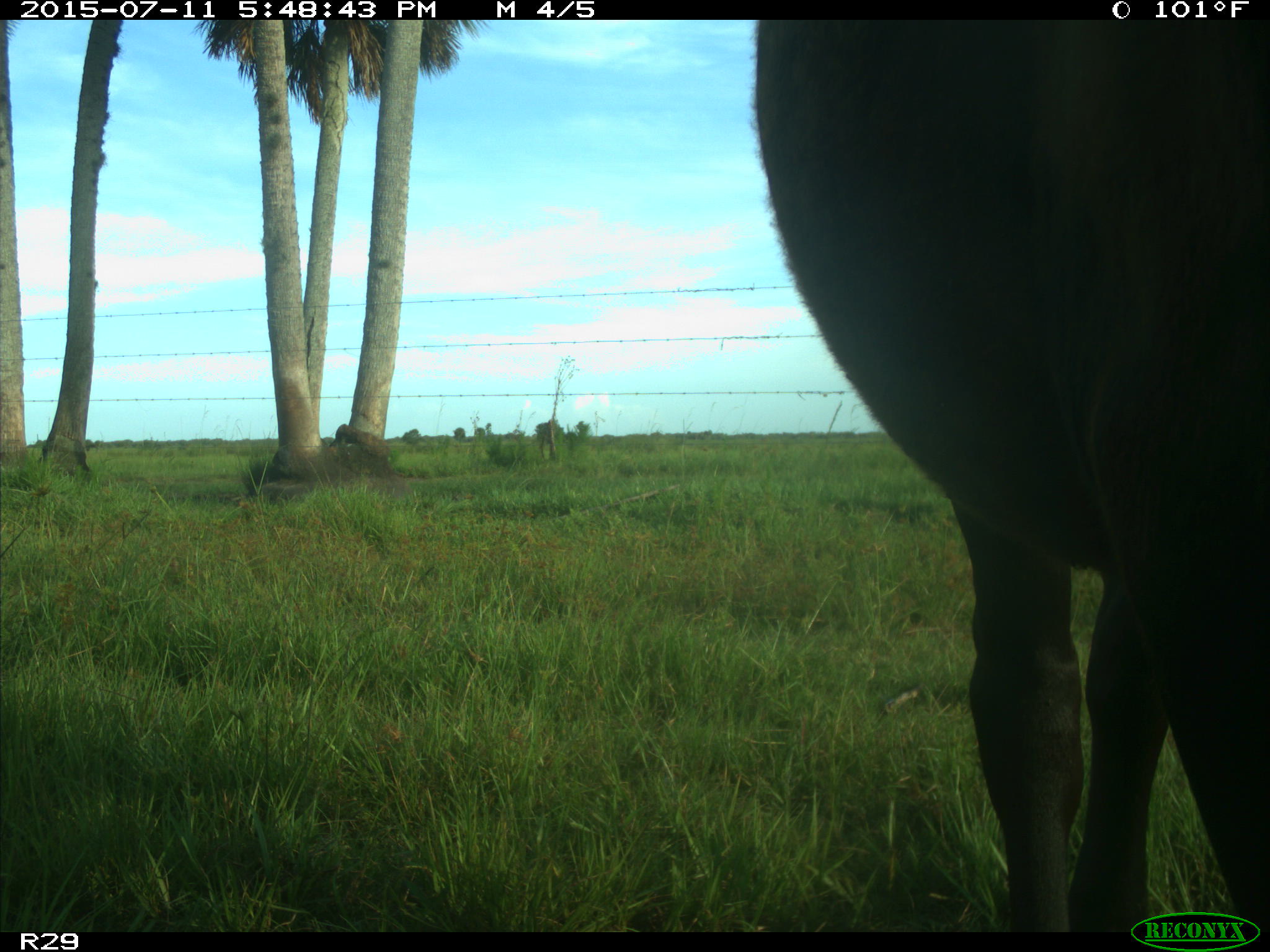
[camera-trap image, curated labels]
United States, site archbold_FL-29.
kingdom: Animalia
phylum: Chordata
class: Mammalia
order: Artiodactyla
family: Bovidae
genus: Bos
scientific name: Bos taurus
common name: domestic cow